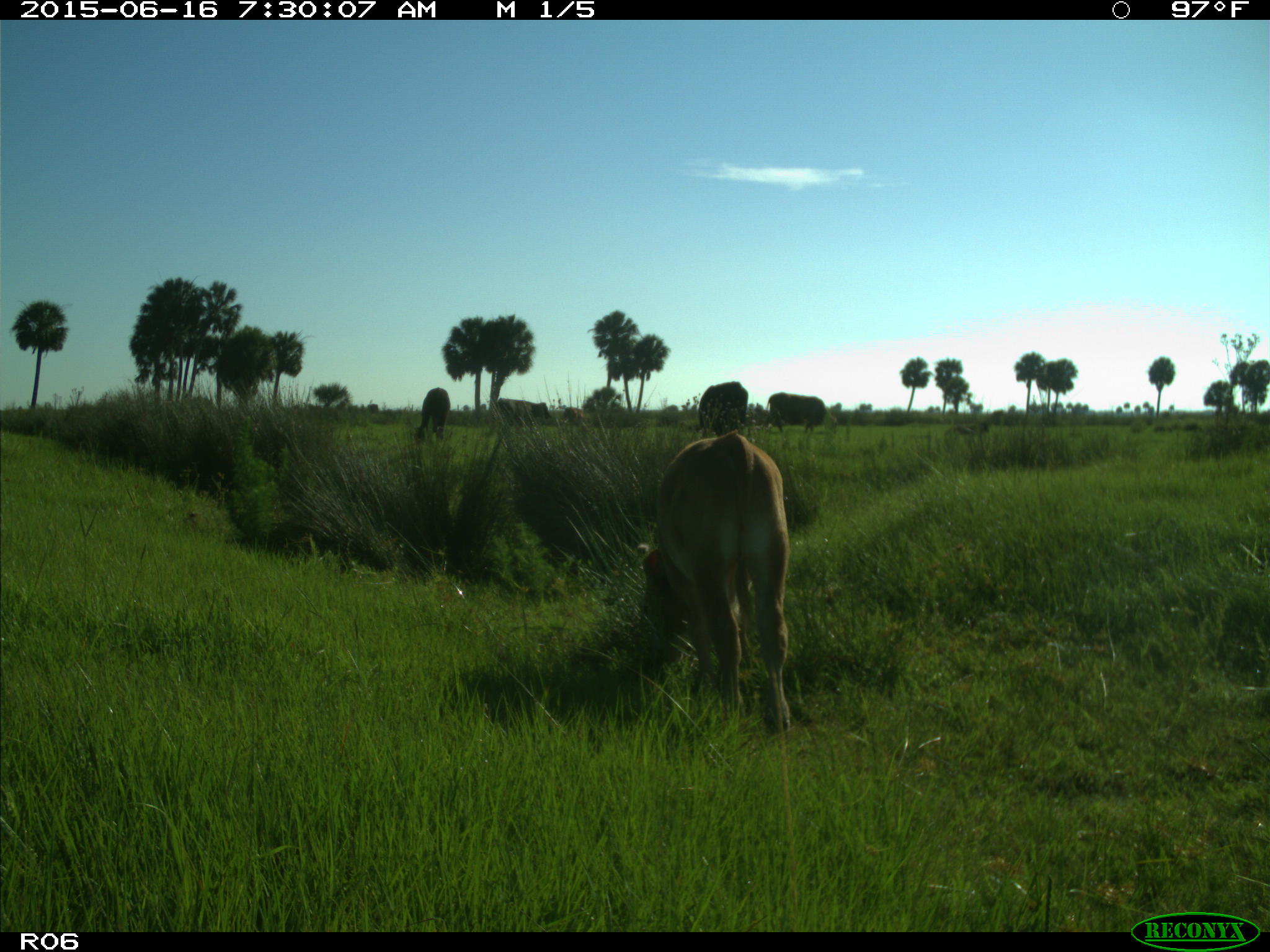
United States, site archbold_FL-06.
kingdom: Animalia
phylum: Chordata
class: Mammalia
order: Artiodactyla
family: Bovidae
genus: Bos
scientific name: Bos taurus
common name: domestic cow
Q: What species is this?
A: Bos taurus (domestic cow).